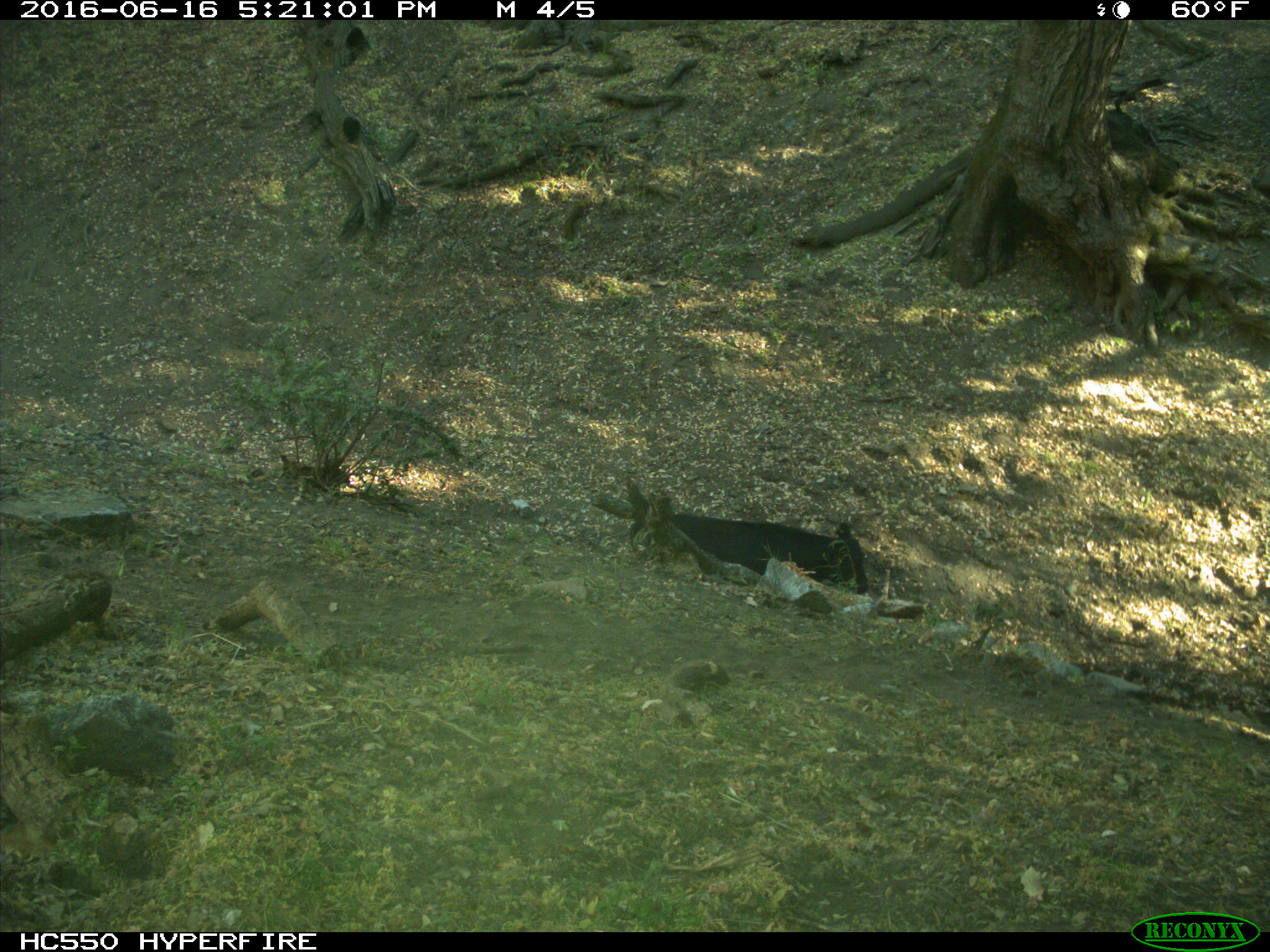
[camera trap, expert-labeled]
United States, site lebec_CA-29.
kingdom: Animalia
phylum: Chordata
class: Mammalia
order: Artiodactyla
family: Bovidae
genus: Bos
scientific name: Bos taurus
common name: domestic cow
Bos taurus (domestic cow).